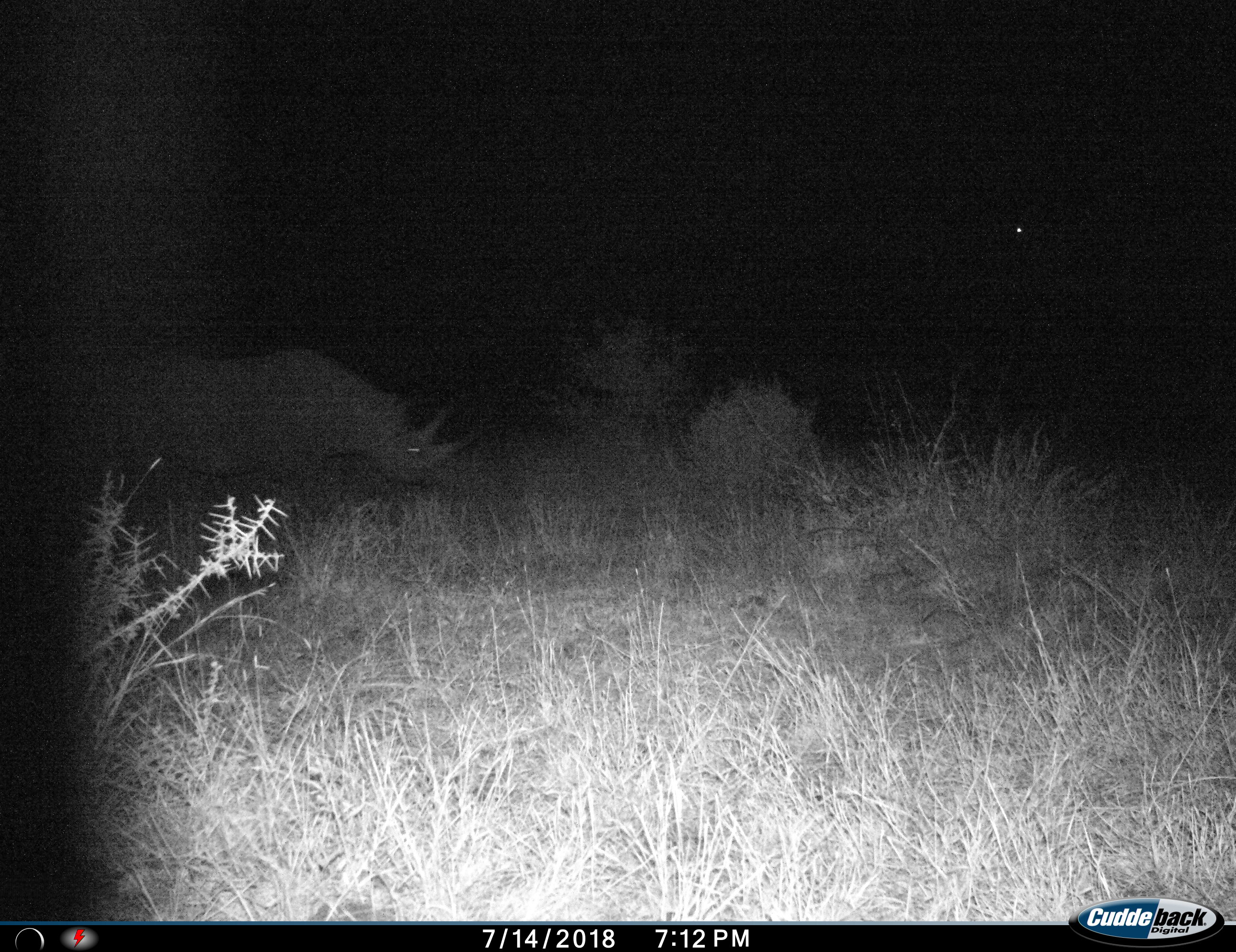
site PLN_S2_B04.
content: unidentified animal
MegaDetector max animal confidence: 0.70